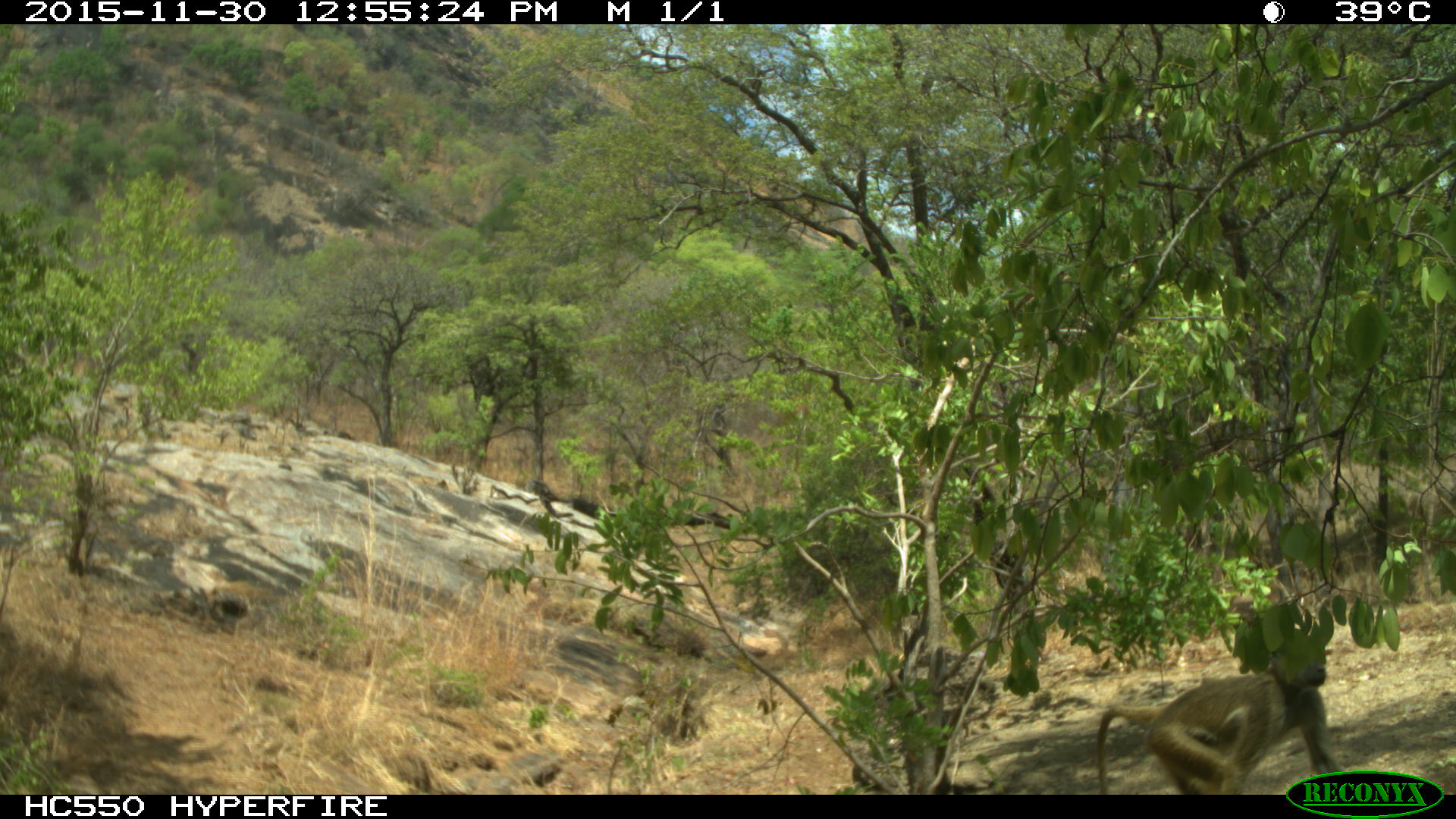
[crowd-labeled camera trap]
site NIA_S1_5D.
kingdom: Animalia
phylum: Chordata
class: Mammalia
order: Primates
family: Cercopithecidae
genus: Papio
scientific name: Papio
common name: baboon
Baboon (Papio), count 1. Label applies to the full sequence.